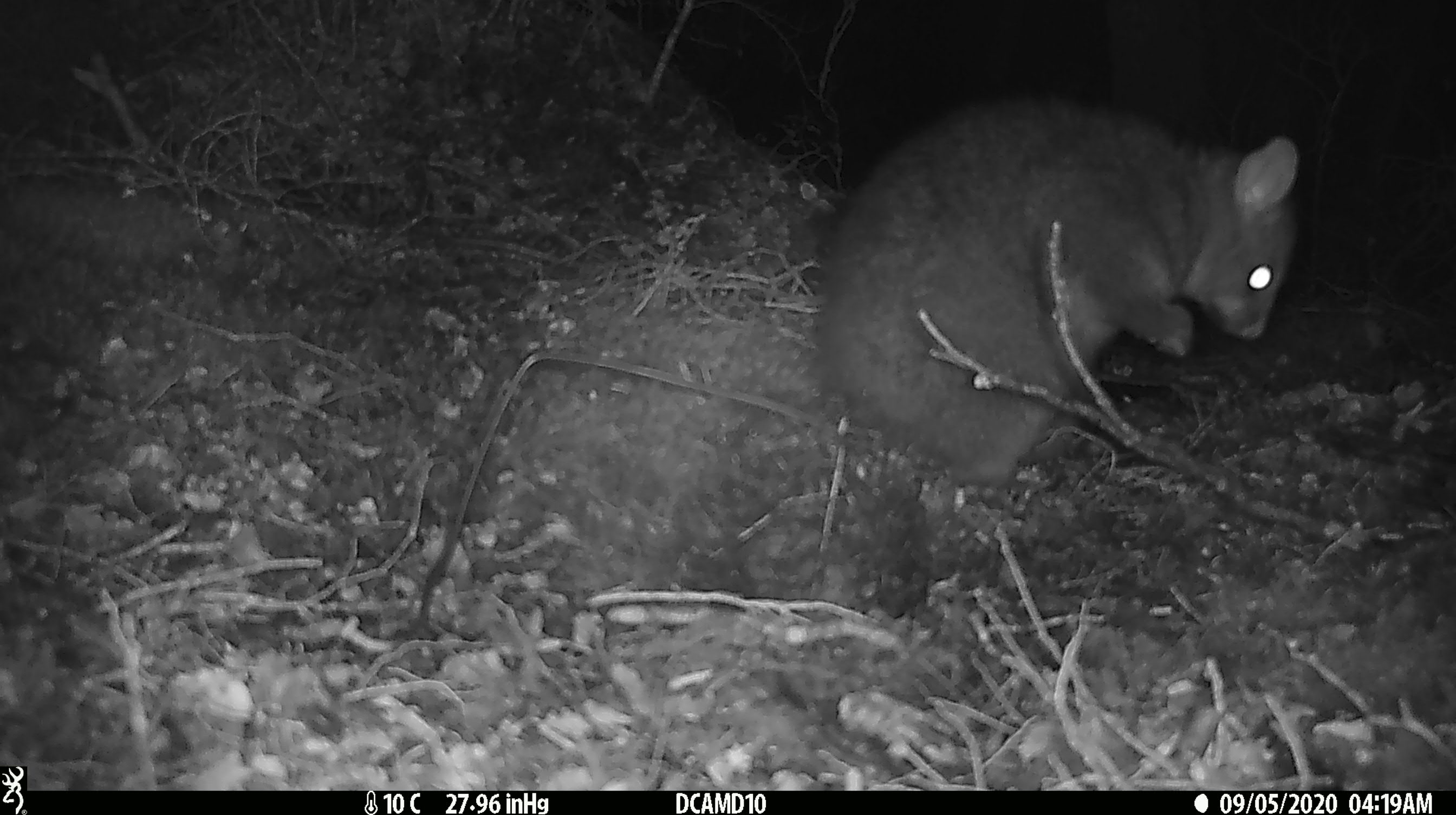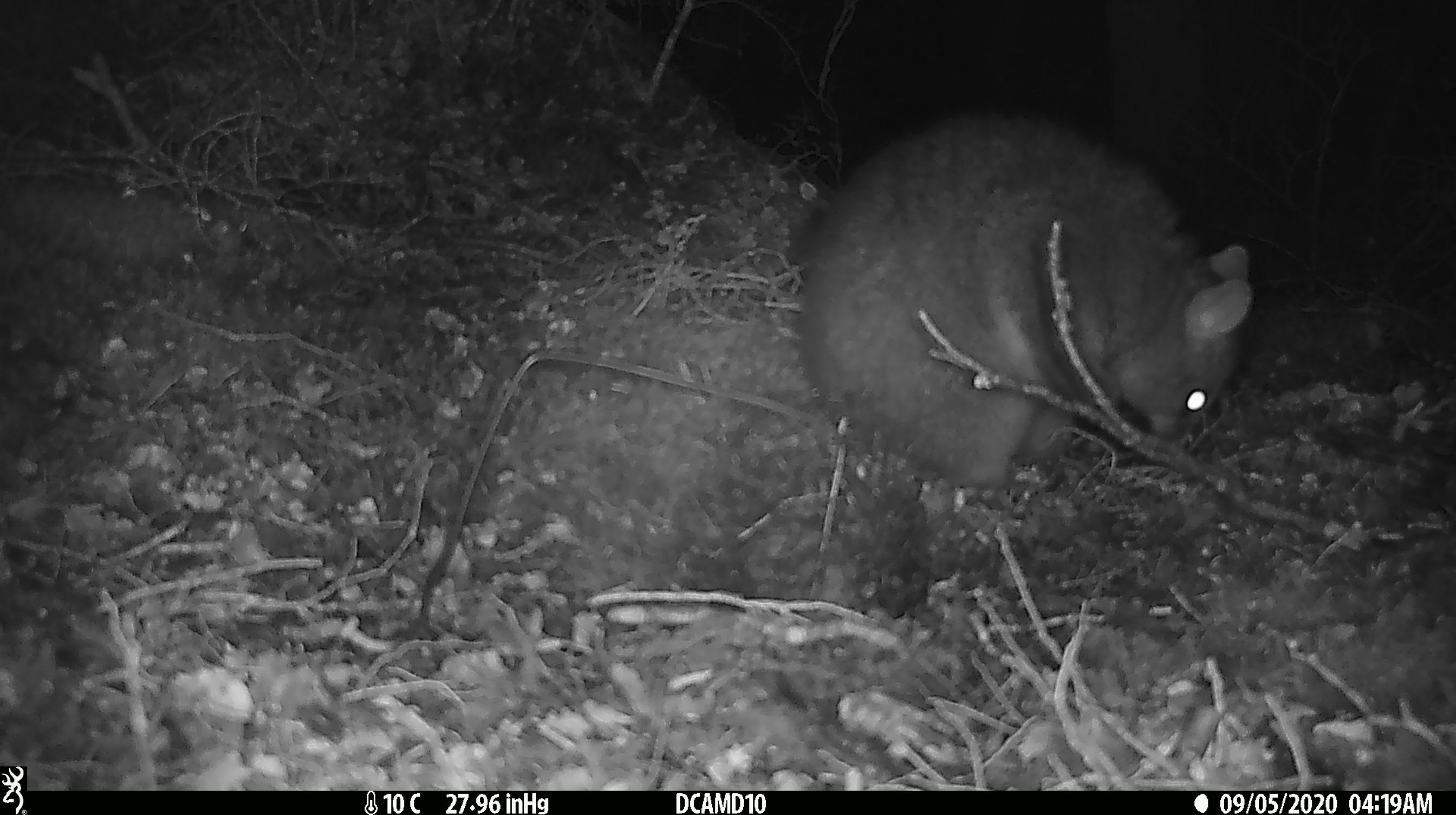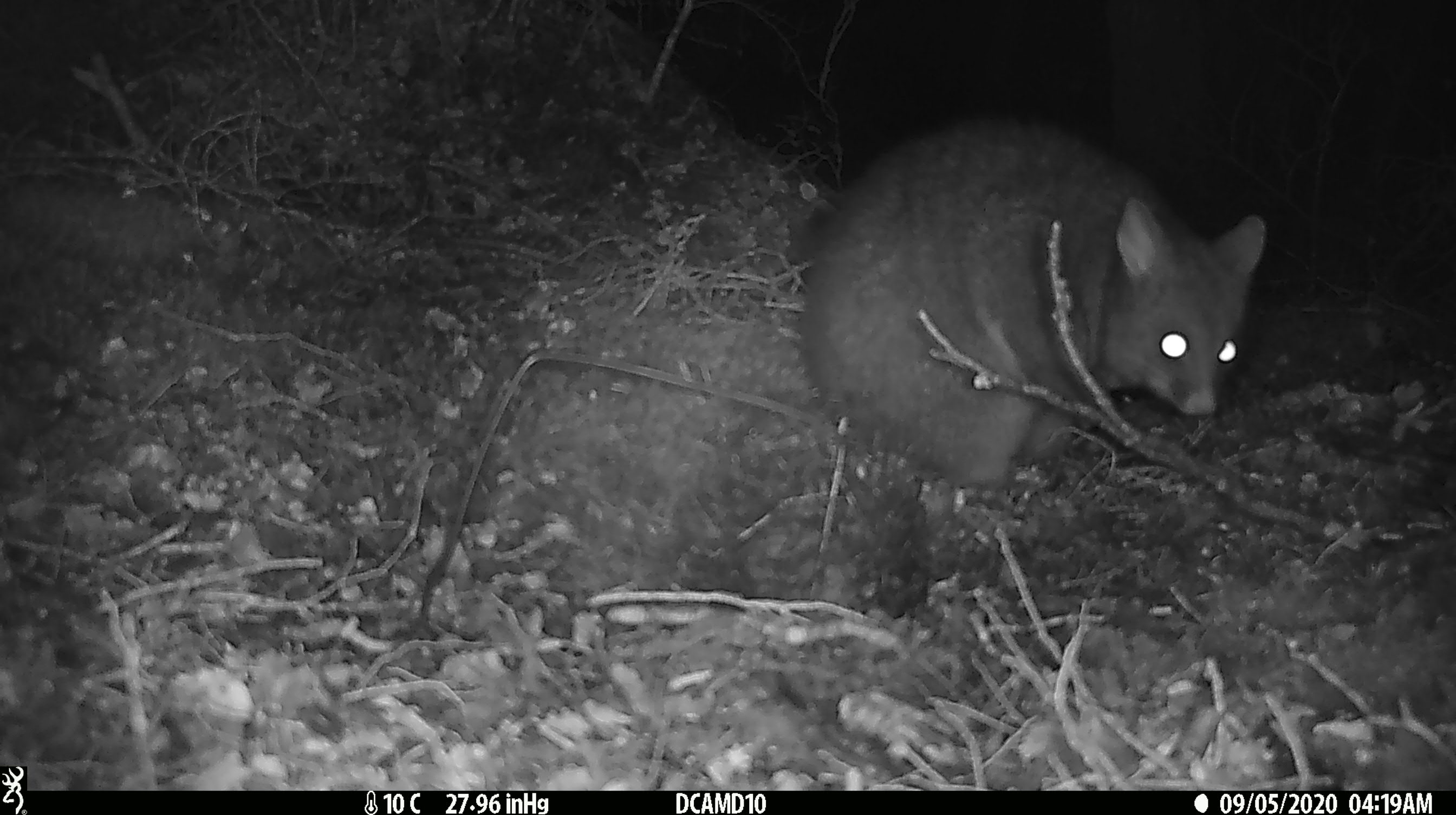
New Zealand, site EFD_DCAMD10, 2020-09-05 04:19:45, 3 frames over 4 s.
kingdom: Animalia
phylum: Chordata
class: Mammalia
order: Diprotodontia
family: Phalangeridae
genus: Trichosurus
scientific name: Trichosurus vulpecula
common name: common brushtail possum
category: possum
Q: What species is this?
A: Possum (common brushtail possum) (Trichosurus vulpecula).